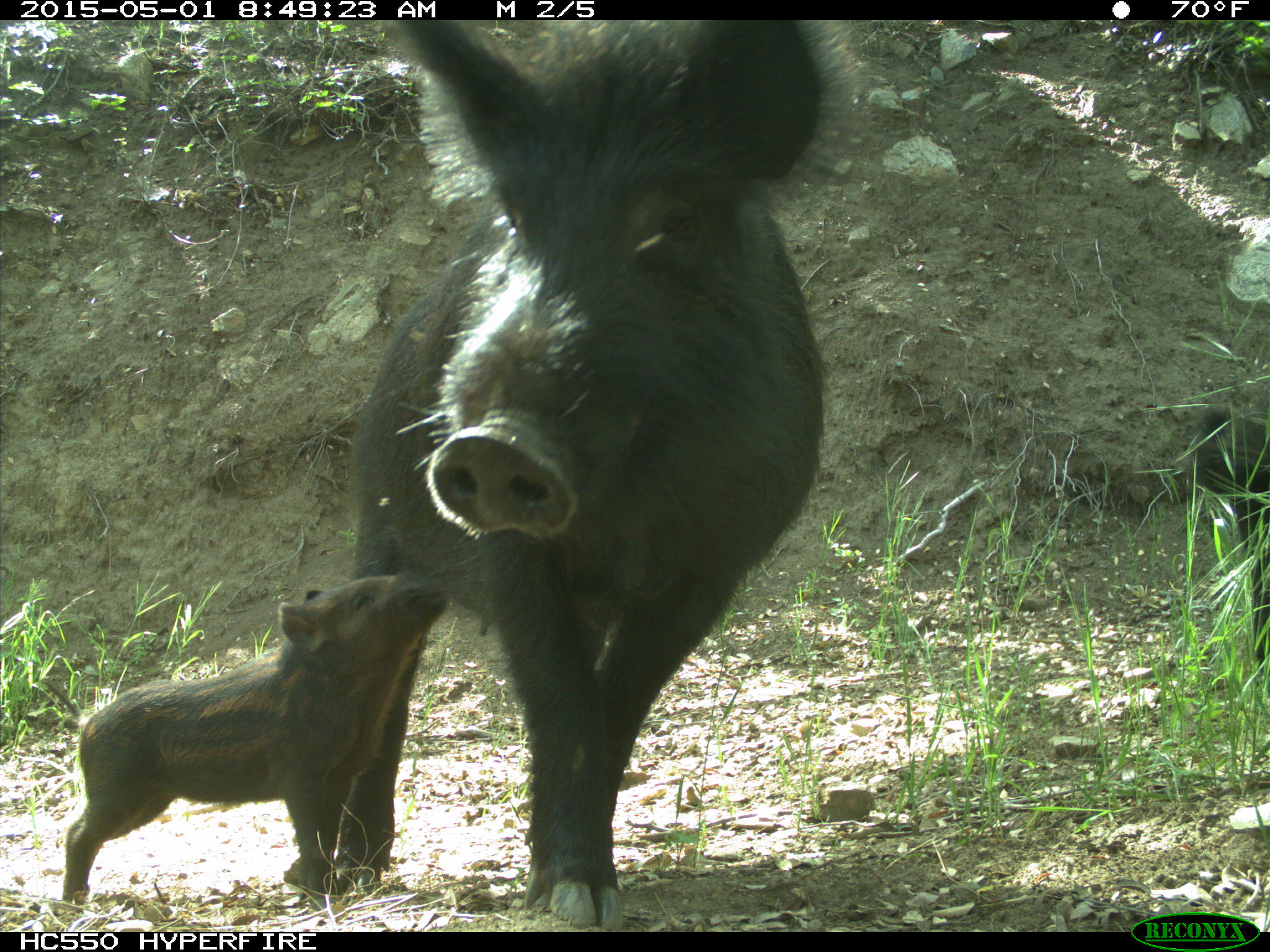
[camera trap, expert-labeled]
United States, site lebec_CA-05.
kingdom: Animalia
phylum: Chordata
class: Mammalia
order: Artiodactyla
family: Suidae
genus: Sus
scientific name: Sus scrofa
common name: wild boar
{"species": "Sus scrofa (wild boar)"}